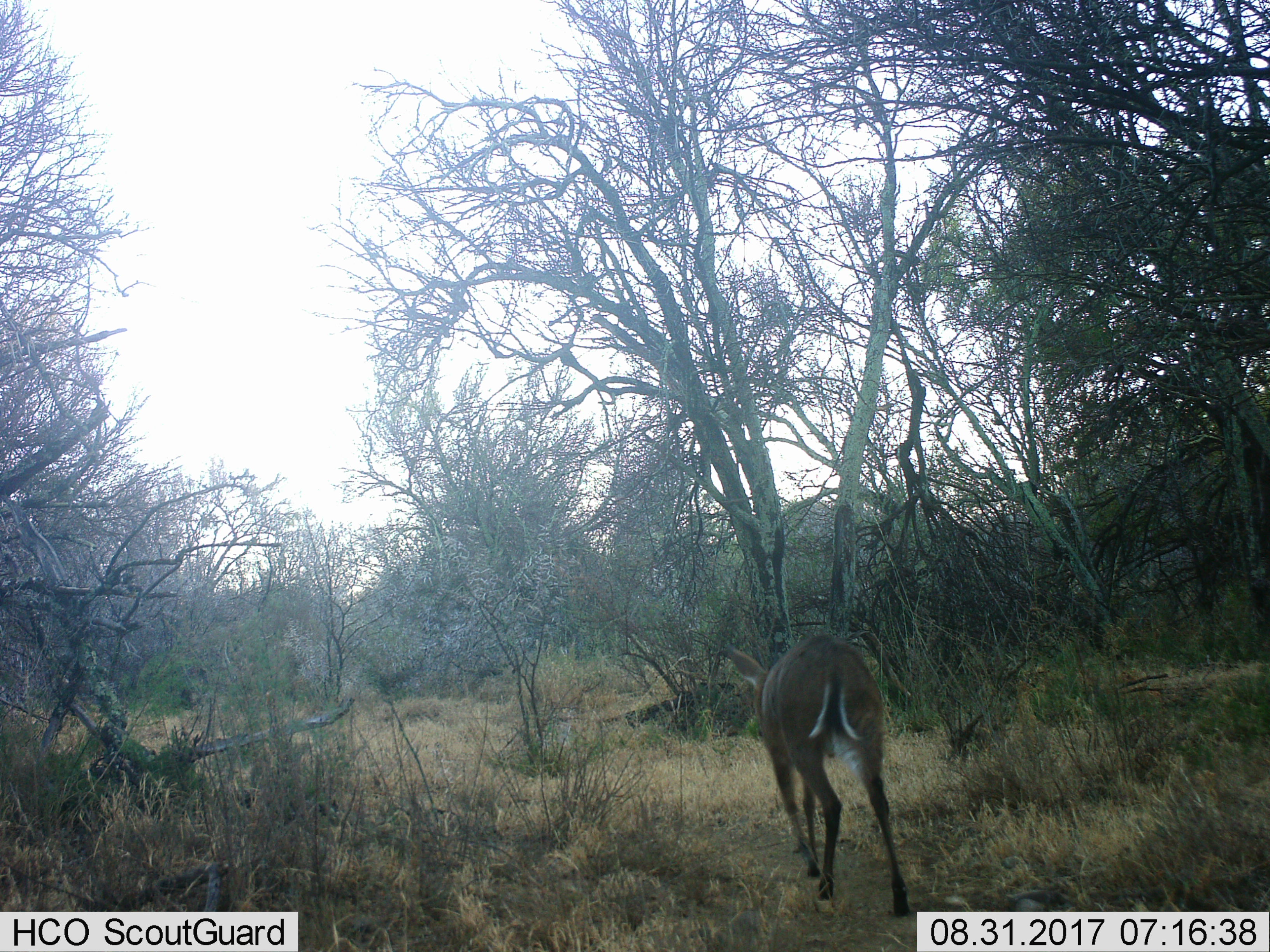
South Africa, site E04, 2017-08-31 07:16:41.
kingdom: Animalia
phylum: Chordata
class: Mammalia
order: Artiodactyla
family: Bovidae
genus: Cephalophus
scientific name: Cephalophus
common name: duiker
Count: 1.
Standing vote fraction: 0%.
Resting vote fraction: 0%.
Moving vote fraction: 100%.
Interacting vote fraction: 0%.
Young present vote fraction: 0%.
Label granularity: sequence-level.